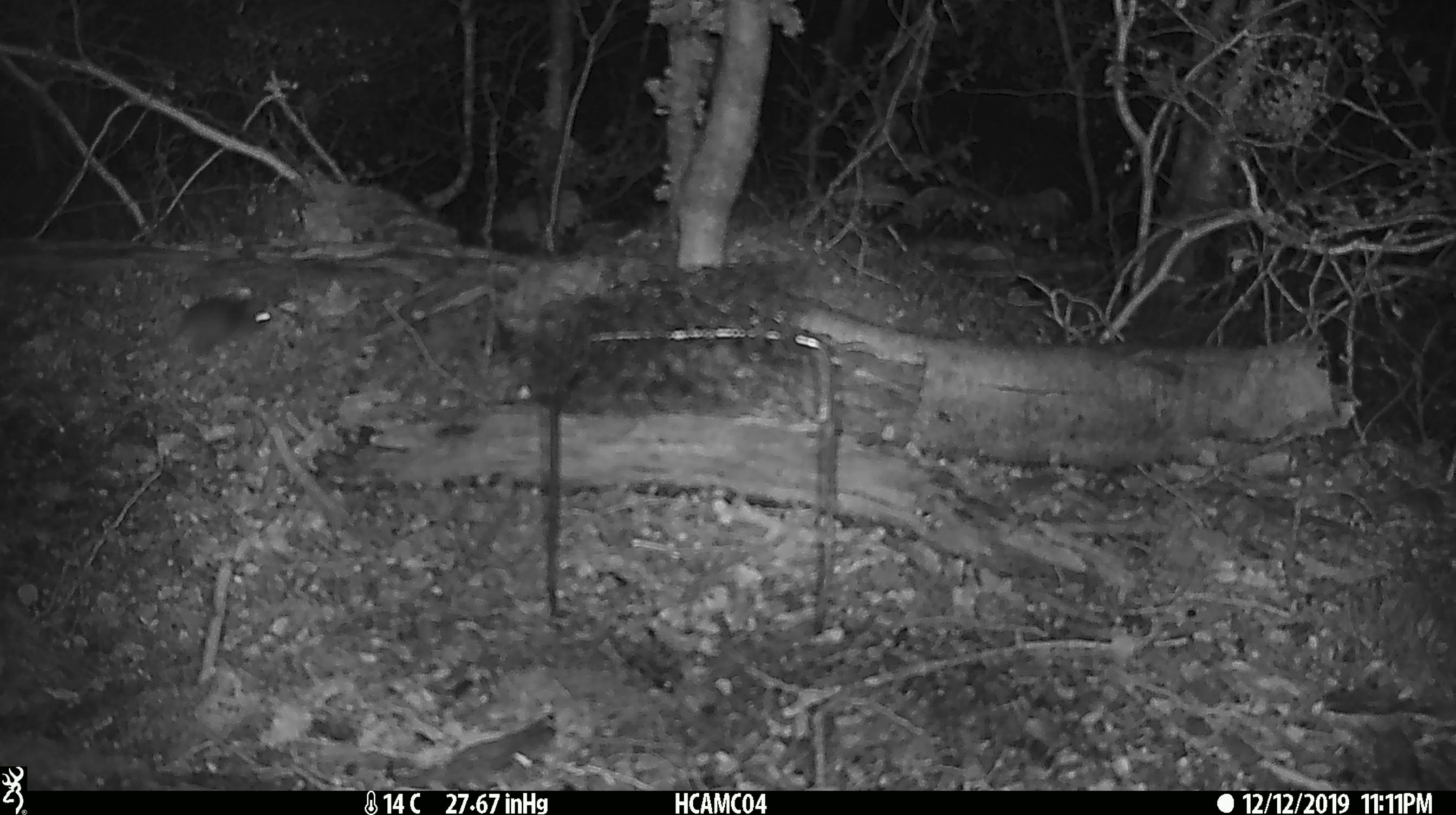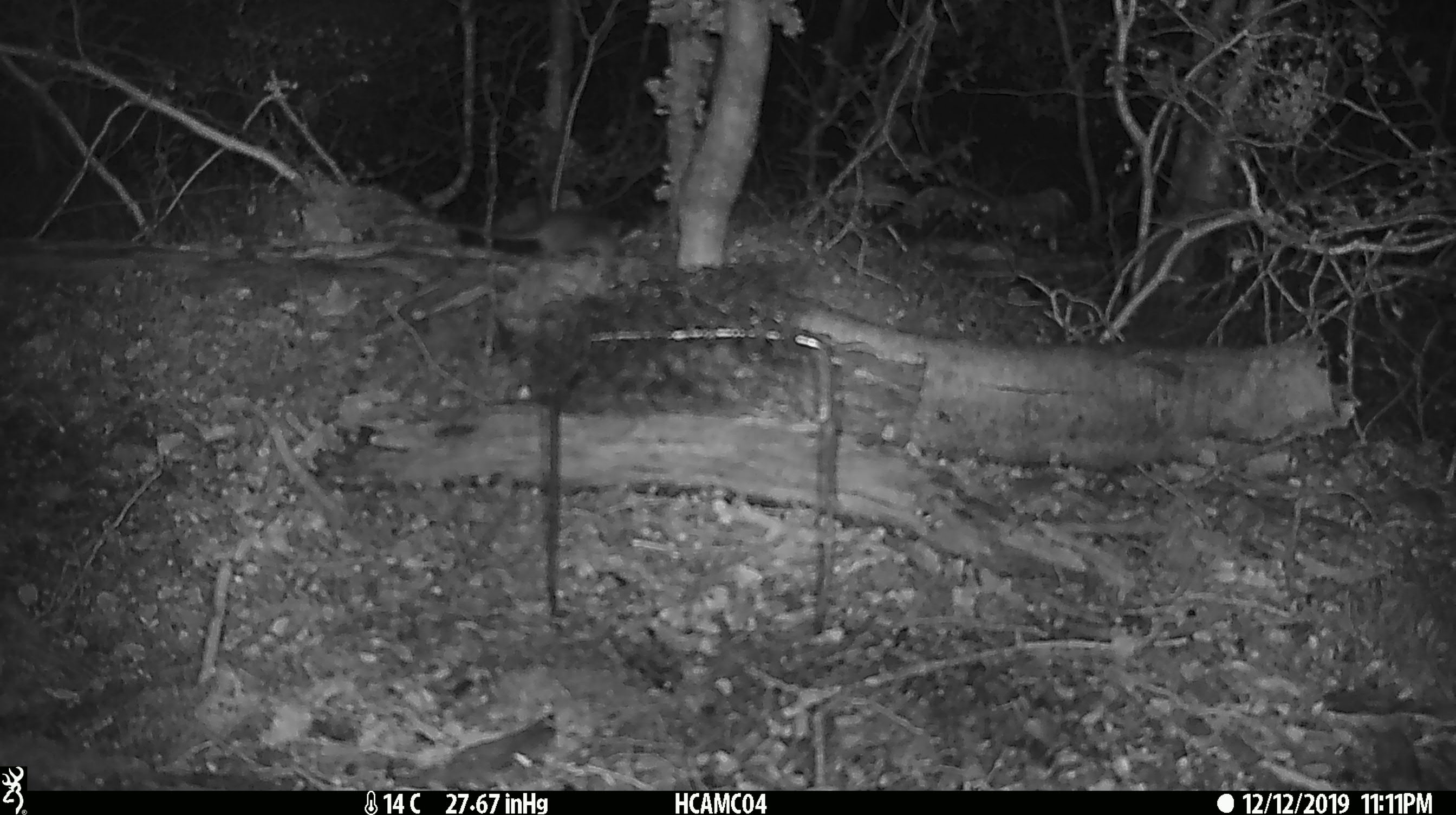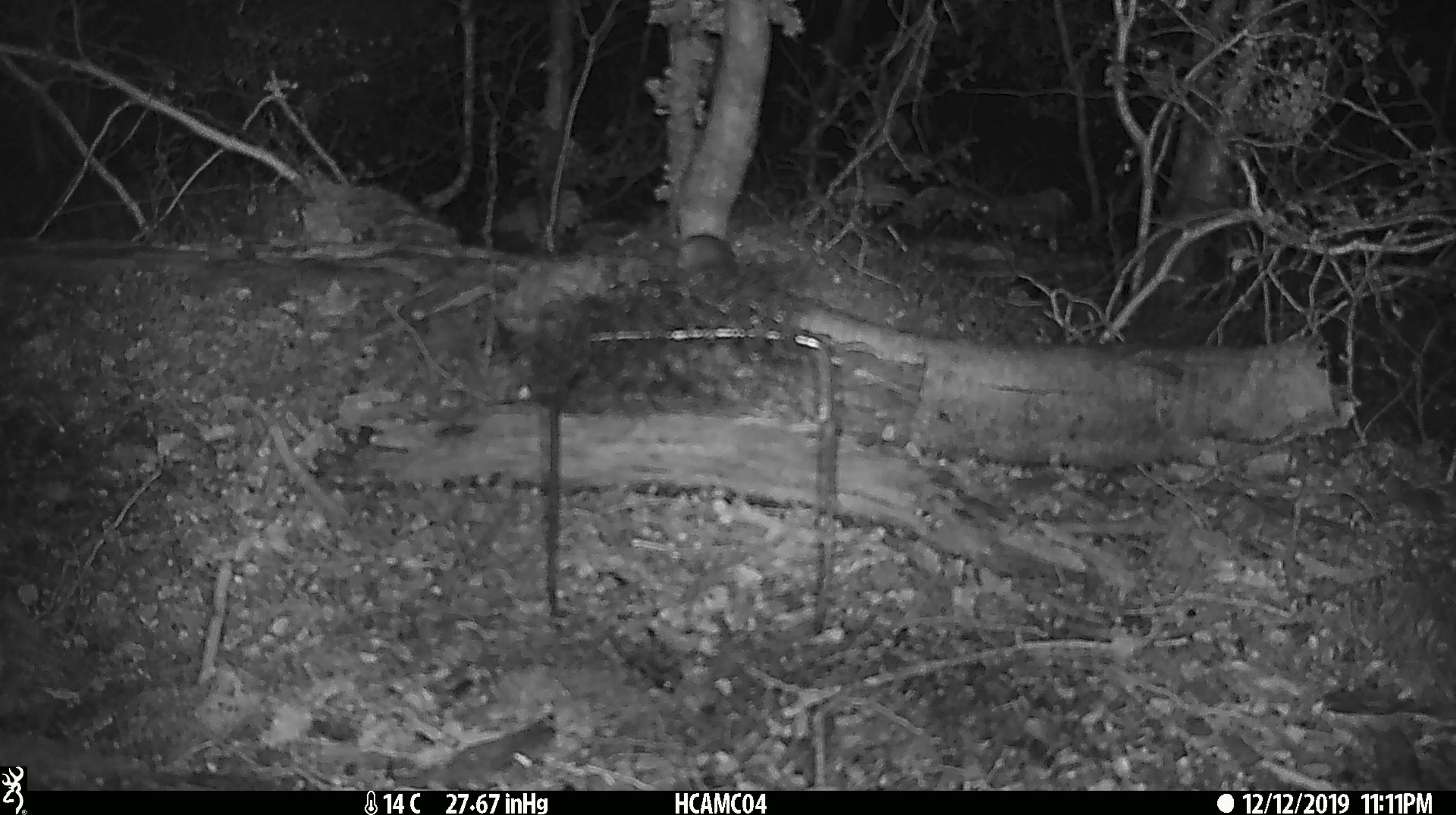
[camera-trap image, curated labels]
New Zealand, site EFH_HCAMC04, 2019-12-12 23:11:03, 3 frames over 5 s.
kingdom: Animalia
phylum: Chordata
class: Mammalia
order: Rodentia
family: Muridae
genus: Mus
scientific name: Mus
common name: mouse